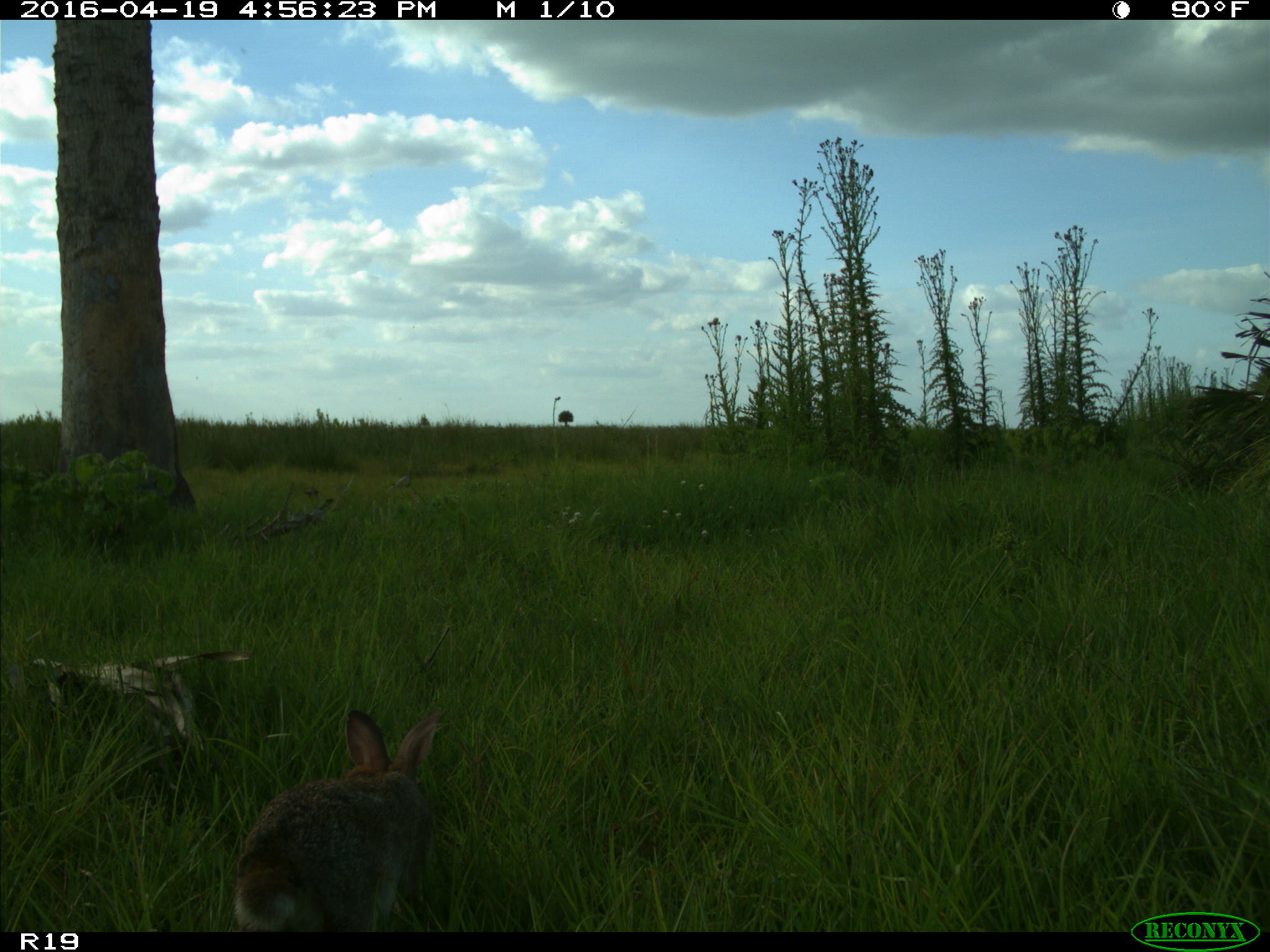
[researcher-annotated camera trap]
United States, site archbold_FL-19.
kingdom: Animalia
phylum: Chordata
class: Mammalia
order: Lagomorpha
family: Leporidae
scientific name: Leporidae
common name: rabbits and hares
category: unidentified rabbit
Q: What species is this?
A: Unidentified rabbit (rabbits and hares) (Leporidae).